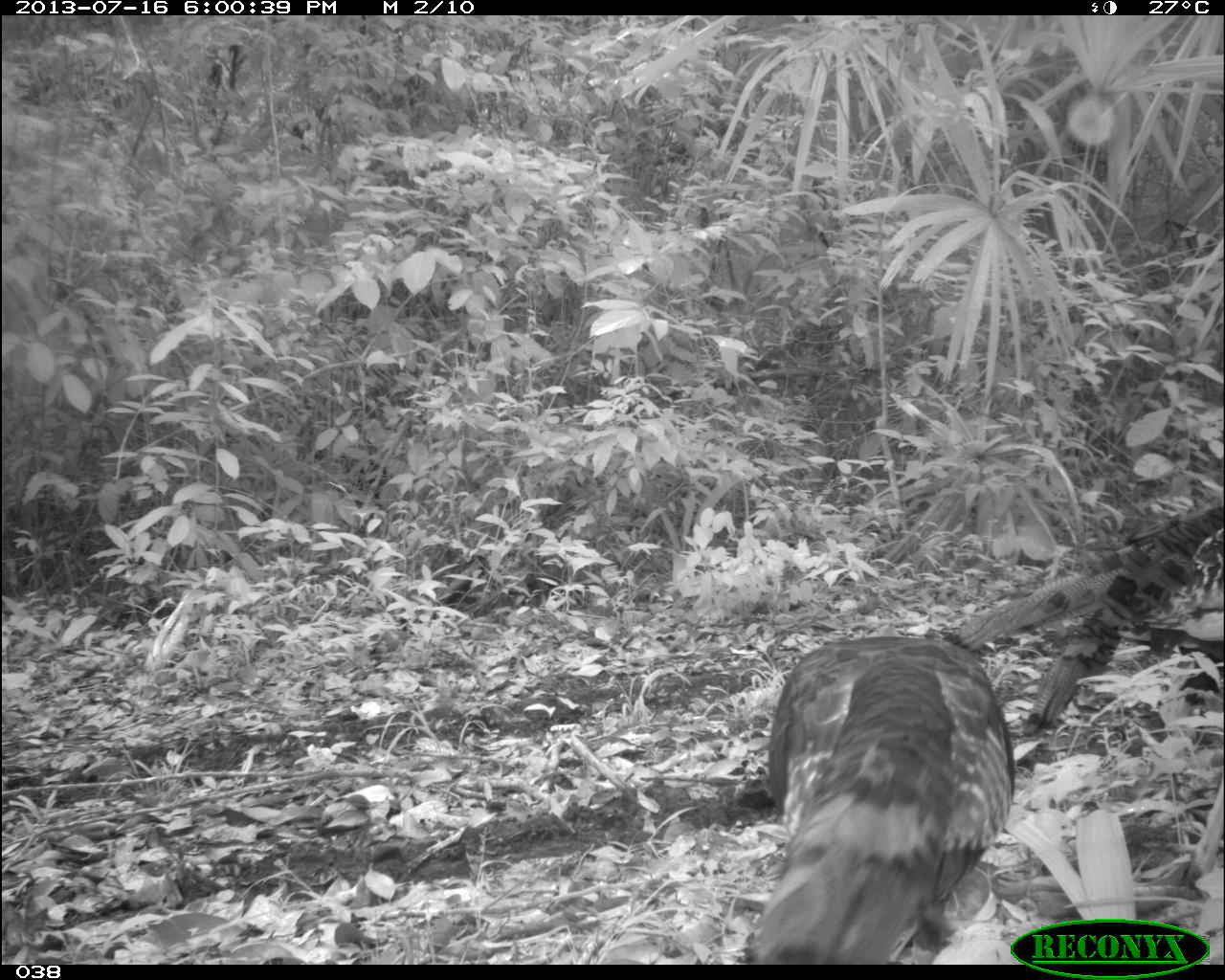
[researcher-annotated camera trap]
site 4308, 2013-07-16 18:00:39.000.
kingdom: Animalia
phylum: Chordata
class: Aves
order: Galliformes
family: Phasianidae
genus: Meleagris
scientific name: Meleagris ocellata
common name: ocellated turkey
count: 3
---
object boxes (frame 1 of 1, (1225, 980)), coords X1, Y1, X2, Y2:
meleagris ocellata: 746, 633, 1012, 963; 940, 502, 1223, 734